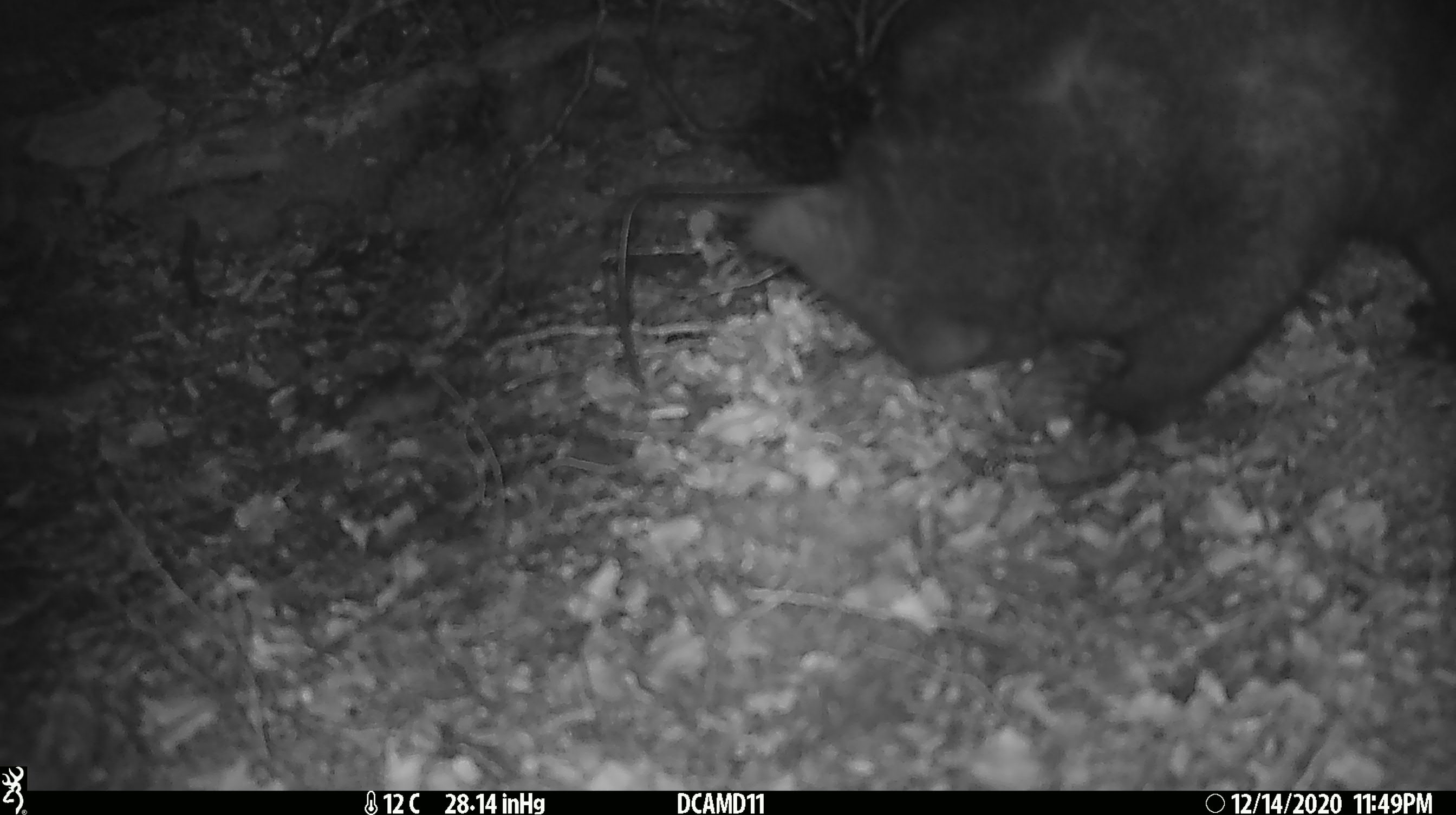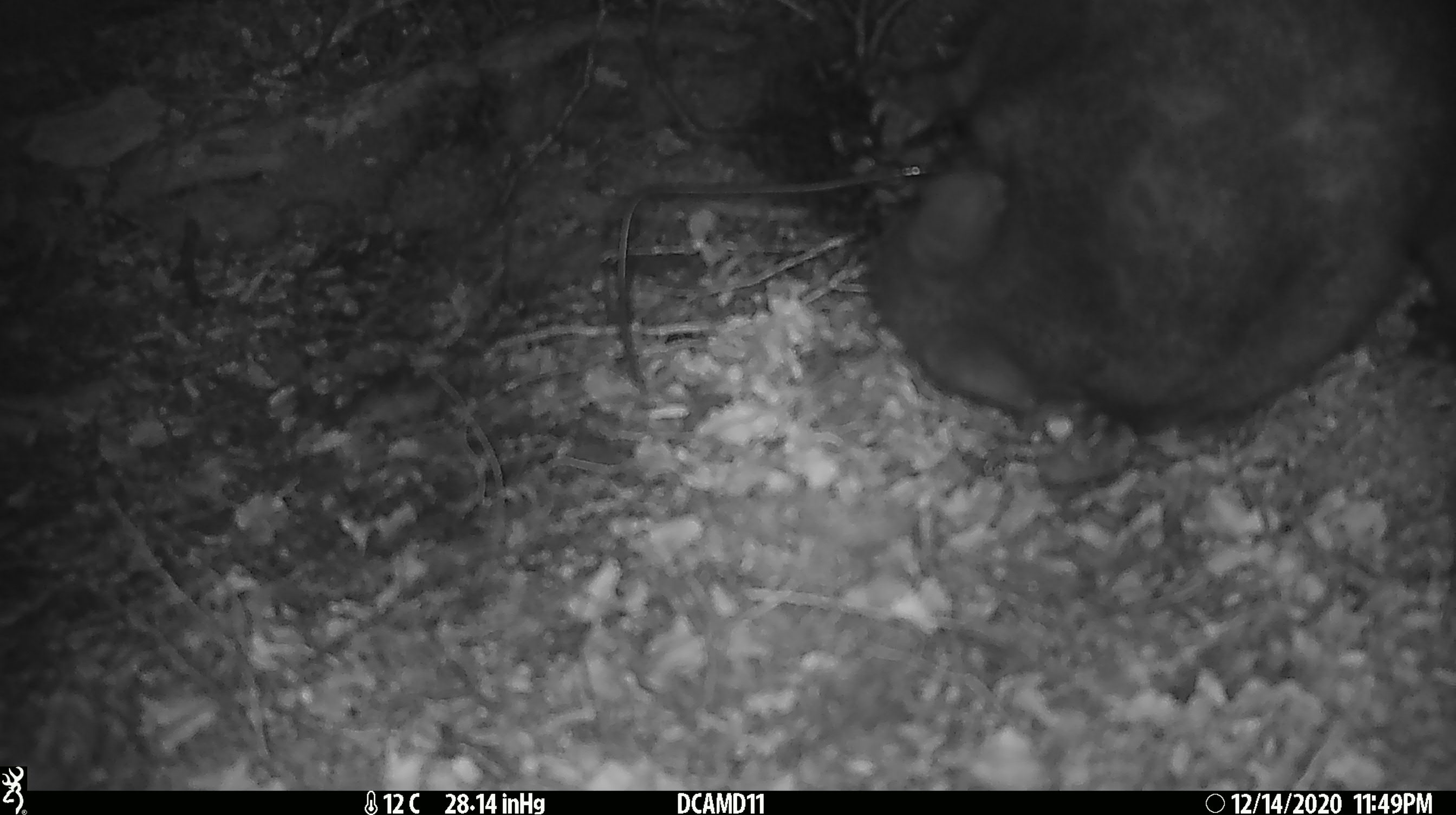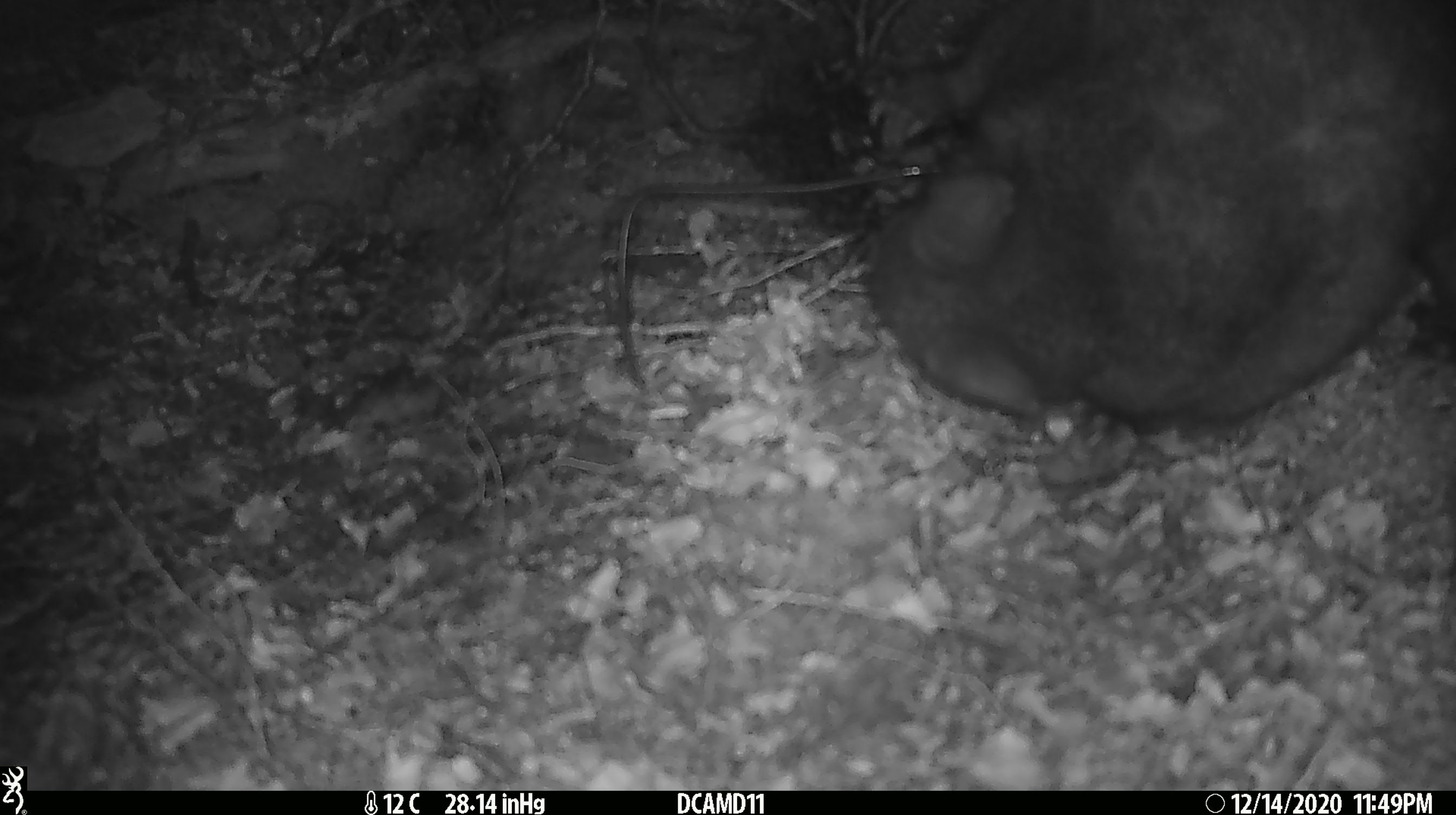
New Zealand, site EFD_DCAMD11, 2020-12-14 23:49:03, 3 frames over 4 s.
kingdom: Animalia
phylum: Chordata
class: Mammalia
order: Diprotodontia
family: Phalangeridae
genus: Trichosurus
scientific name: Trichosurus vulpecula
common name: common brushtail possum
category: possum